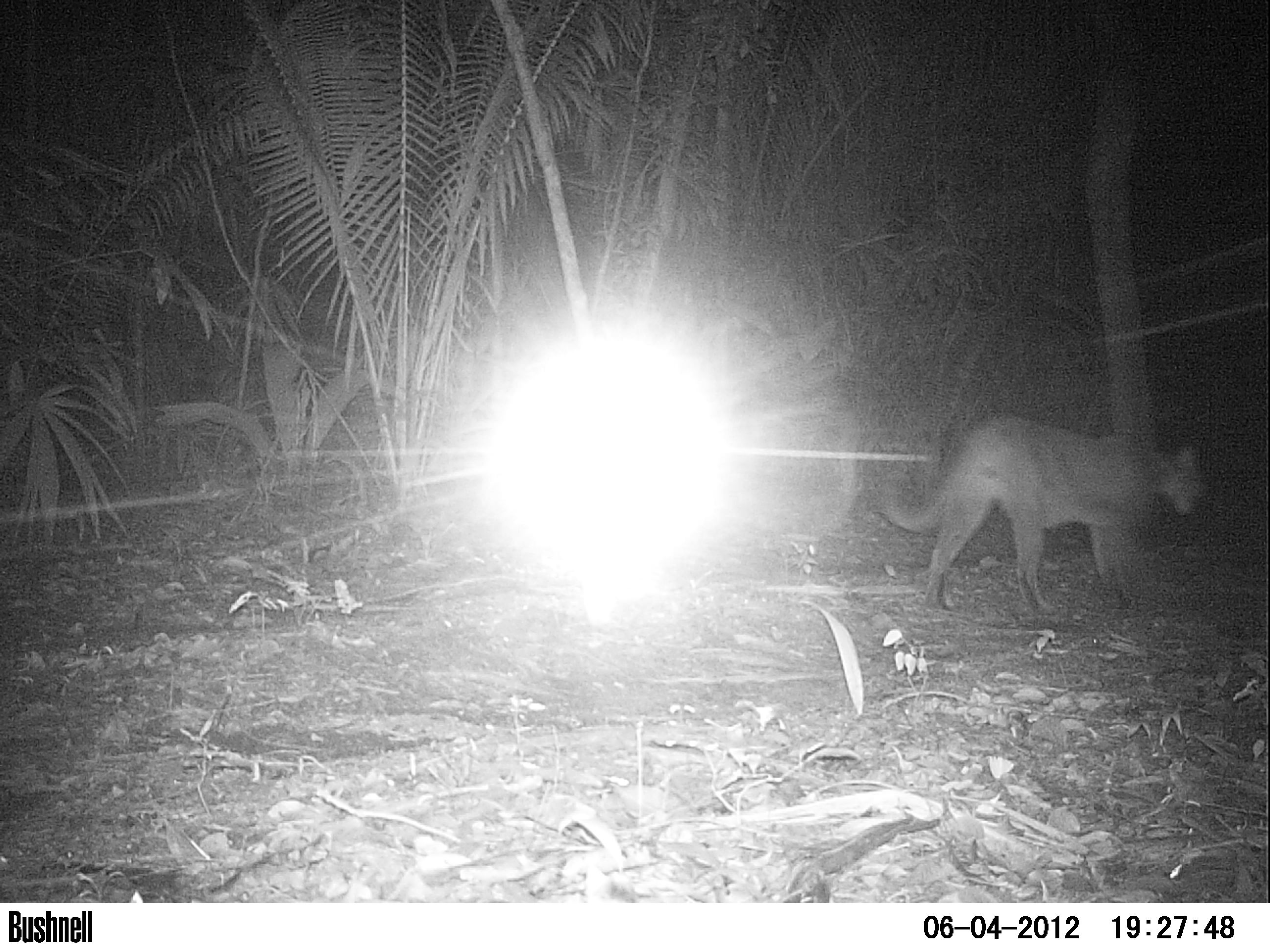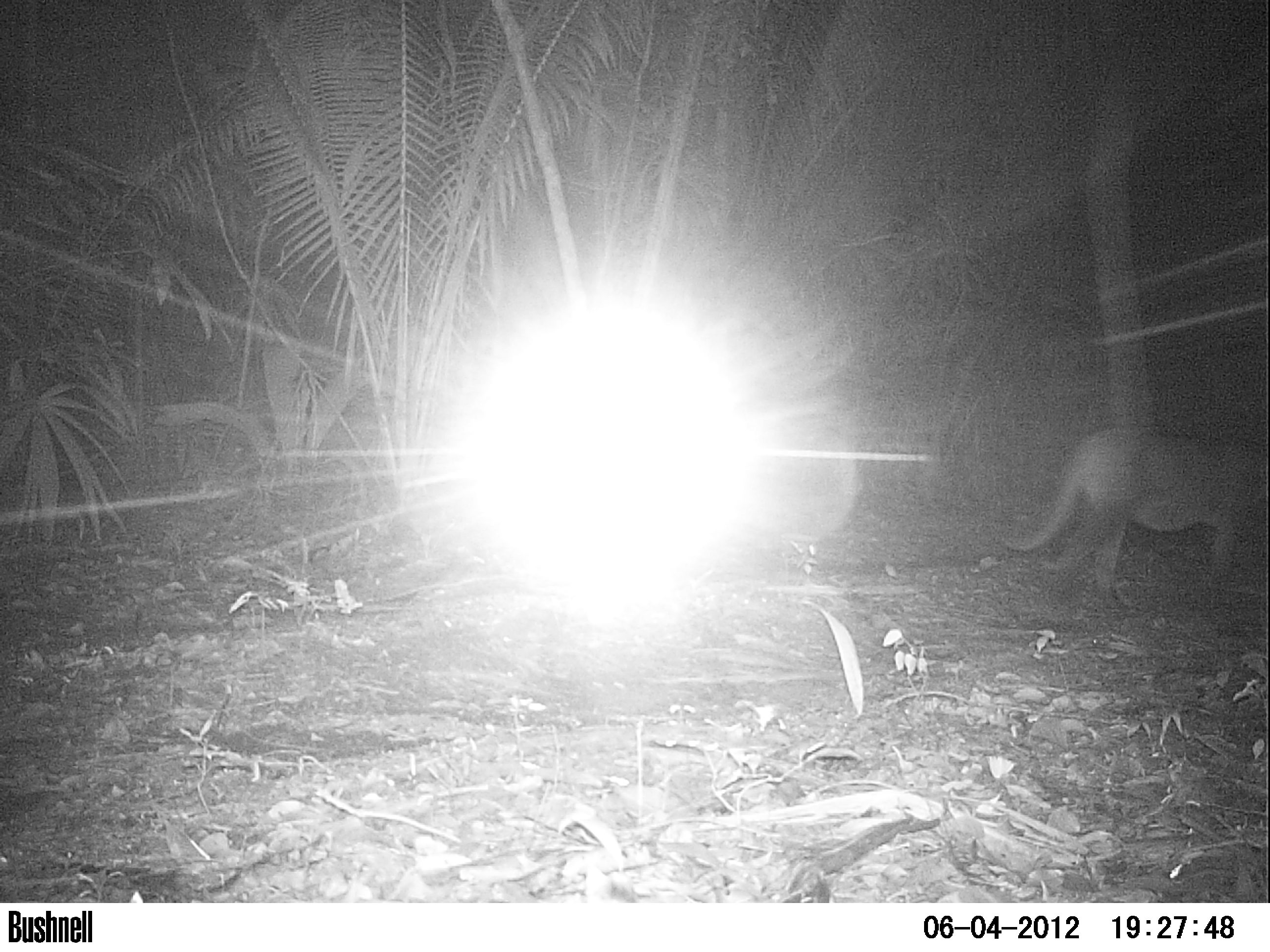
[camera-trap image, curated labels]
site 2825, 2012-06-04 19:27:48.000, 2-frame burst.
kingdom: Animalia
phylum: Chordata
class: Mammalia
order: Carnivora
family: Felidae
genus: Puma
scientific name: Puma concolor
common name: mountain lion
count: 1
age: adult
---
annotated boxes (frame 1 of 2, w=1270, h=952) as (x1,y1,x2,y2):
puma concolor: (873,414,1207,616)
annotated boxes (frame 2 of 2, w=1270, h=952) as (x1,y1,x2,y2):
puma concolor: (989,421,1268,600)